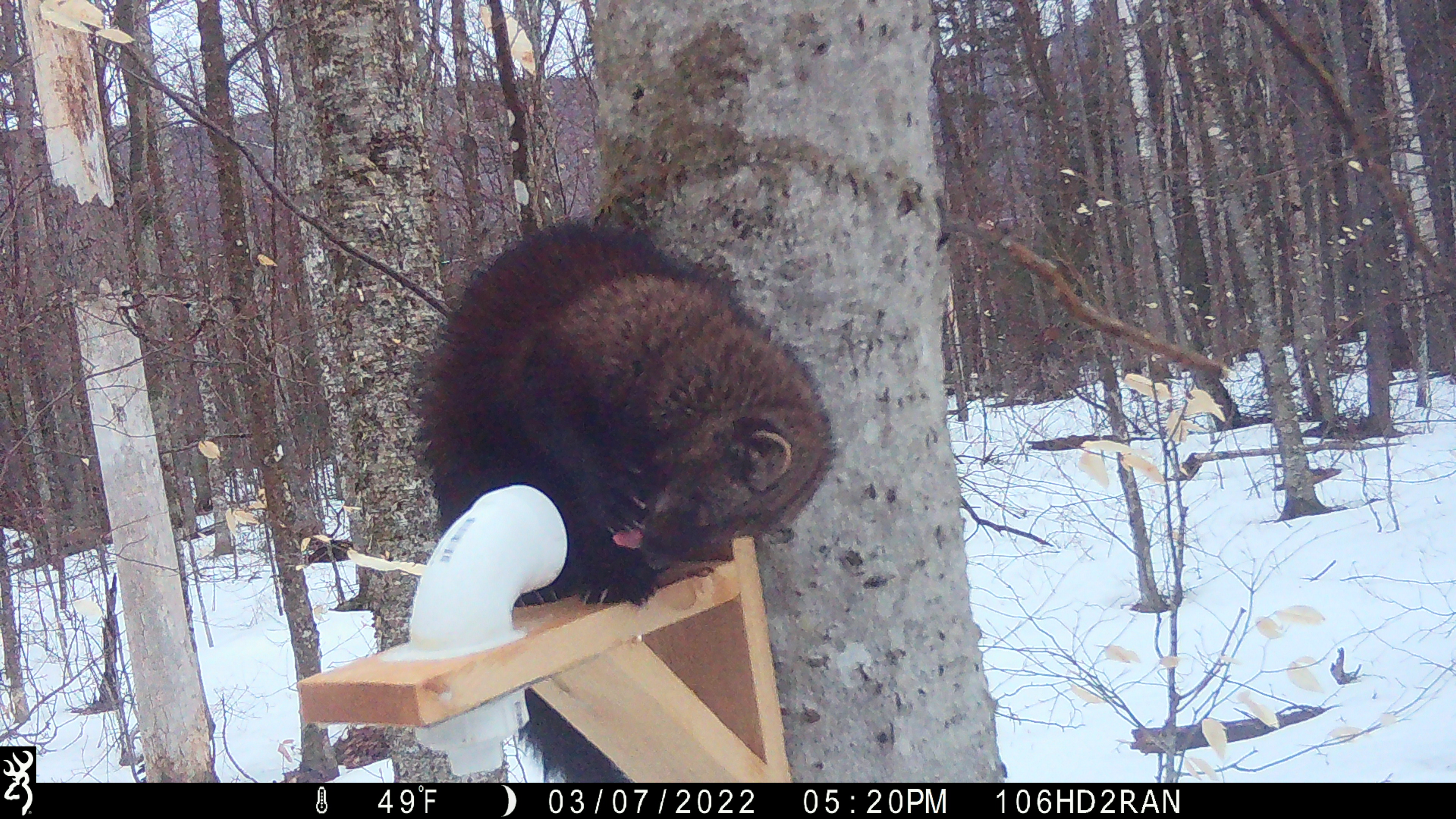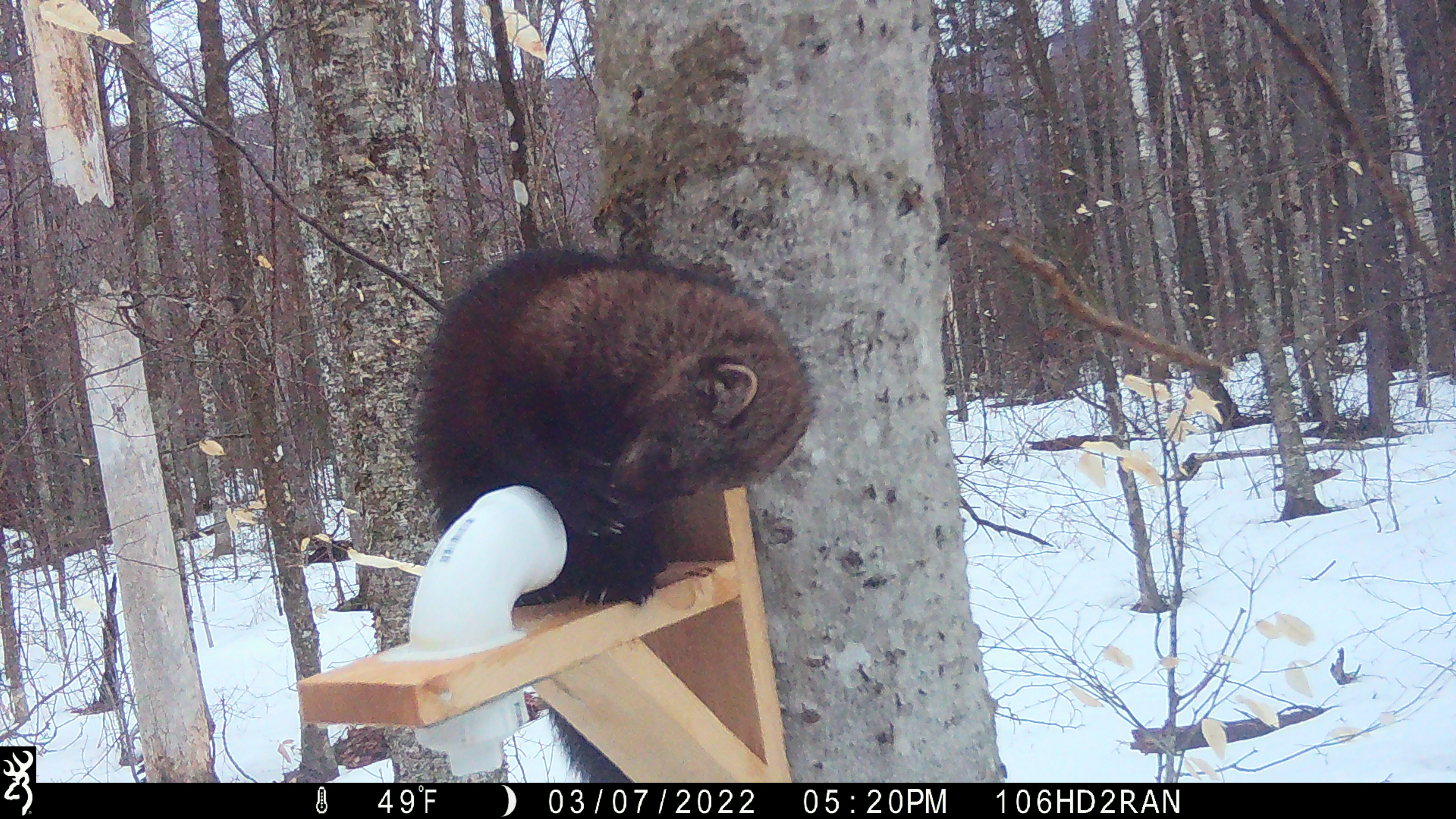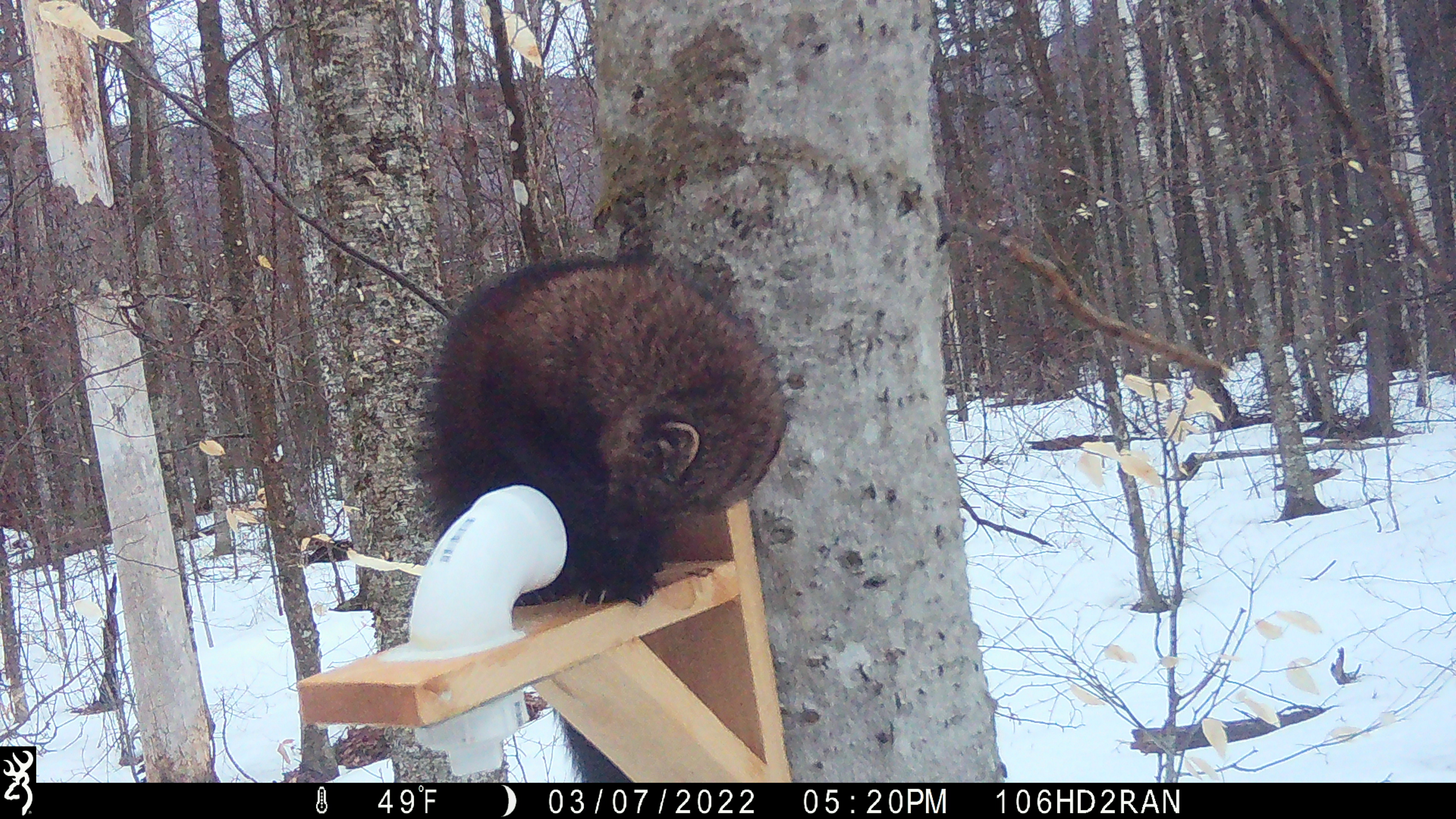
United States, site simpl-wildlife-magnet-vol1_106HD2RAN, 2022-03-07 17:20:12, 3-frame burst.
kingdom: Animalia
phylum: Chordata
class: Mammalia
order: Carnivora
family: Mustelidae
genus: Pekania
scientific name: Pekania pennanti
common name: fisher